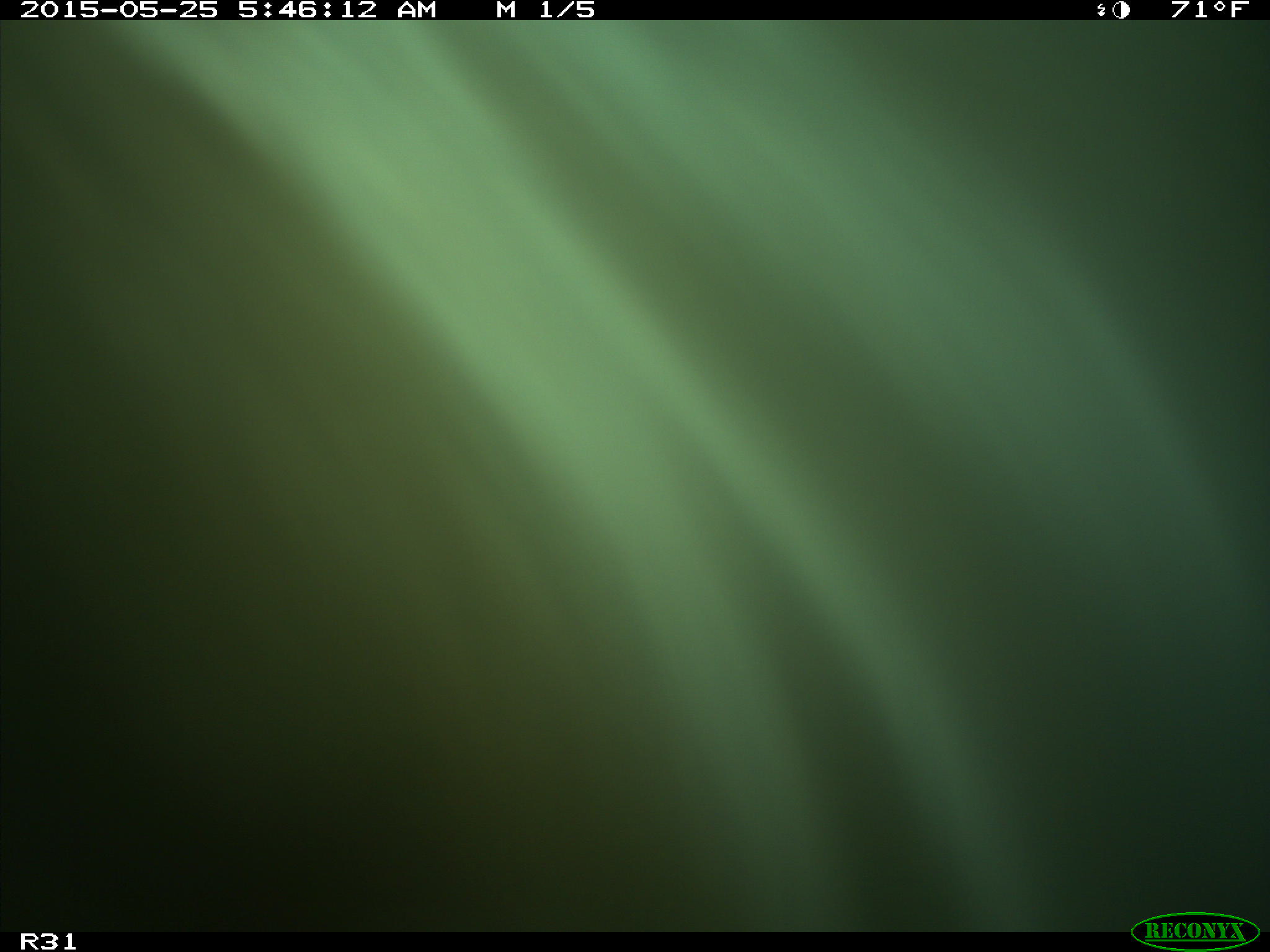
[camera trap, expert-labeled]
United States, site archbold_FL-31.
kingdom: Animalia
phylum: Chordata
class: Mammalia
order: Artiodactyla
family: Bovidae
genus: Bos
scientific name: Bos taurus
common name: domestic cow